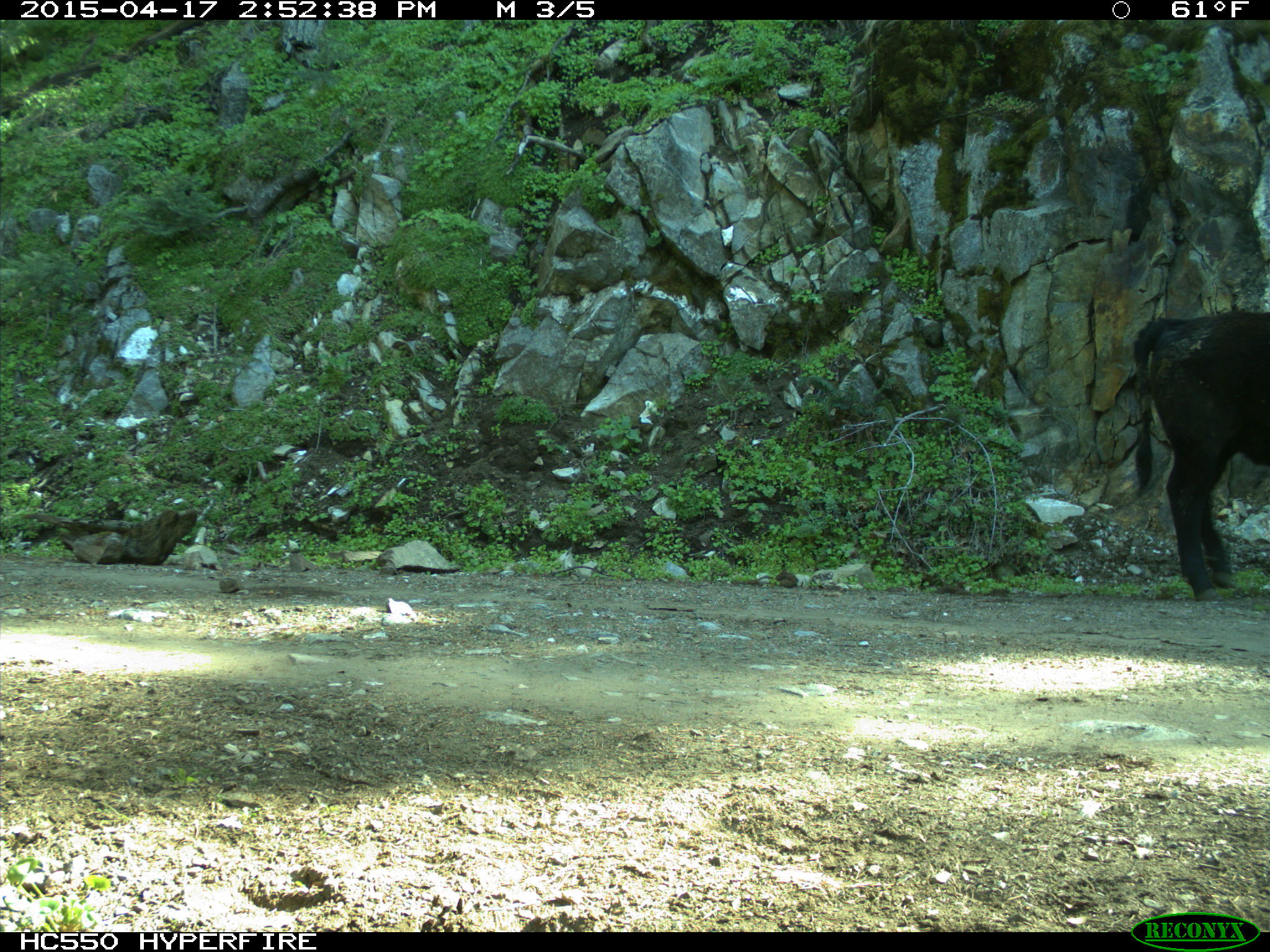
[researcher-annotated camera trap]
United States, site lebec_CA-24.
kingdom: Animalia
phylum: Chordata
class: Mammalia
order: Artiodactyla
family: Bovidae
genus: Bos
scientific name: Bos taurus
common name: domestic cow